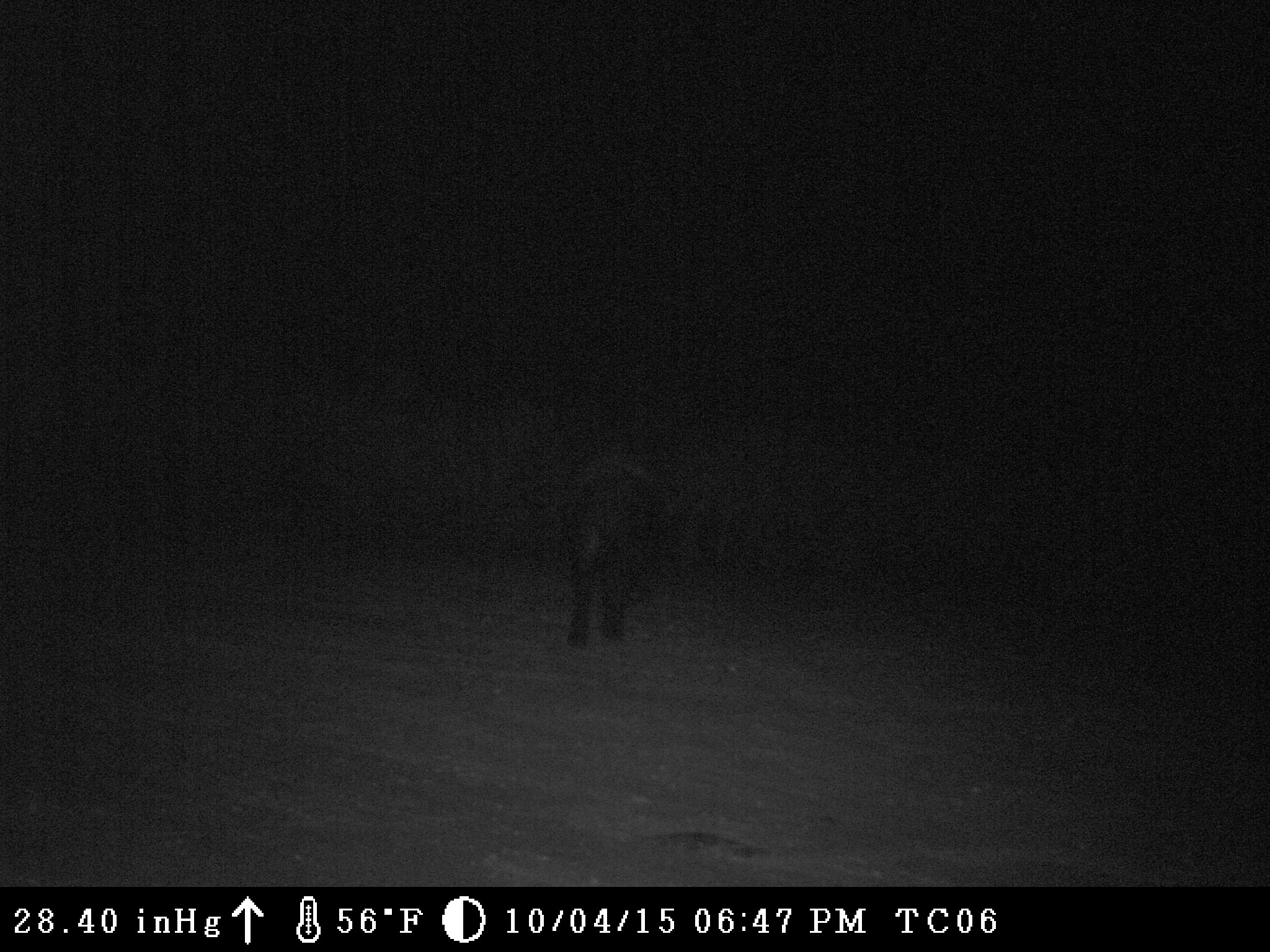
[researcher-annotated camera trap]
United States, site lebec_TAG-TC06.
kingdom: Animalia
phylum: Chordata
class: Mammalia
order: Artiodactyla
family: Suidae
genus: Sus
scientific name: Sus scrofa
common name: wild boar